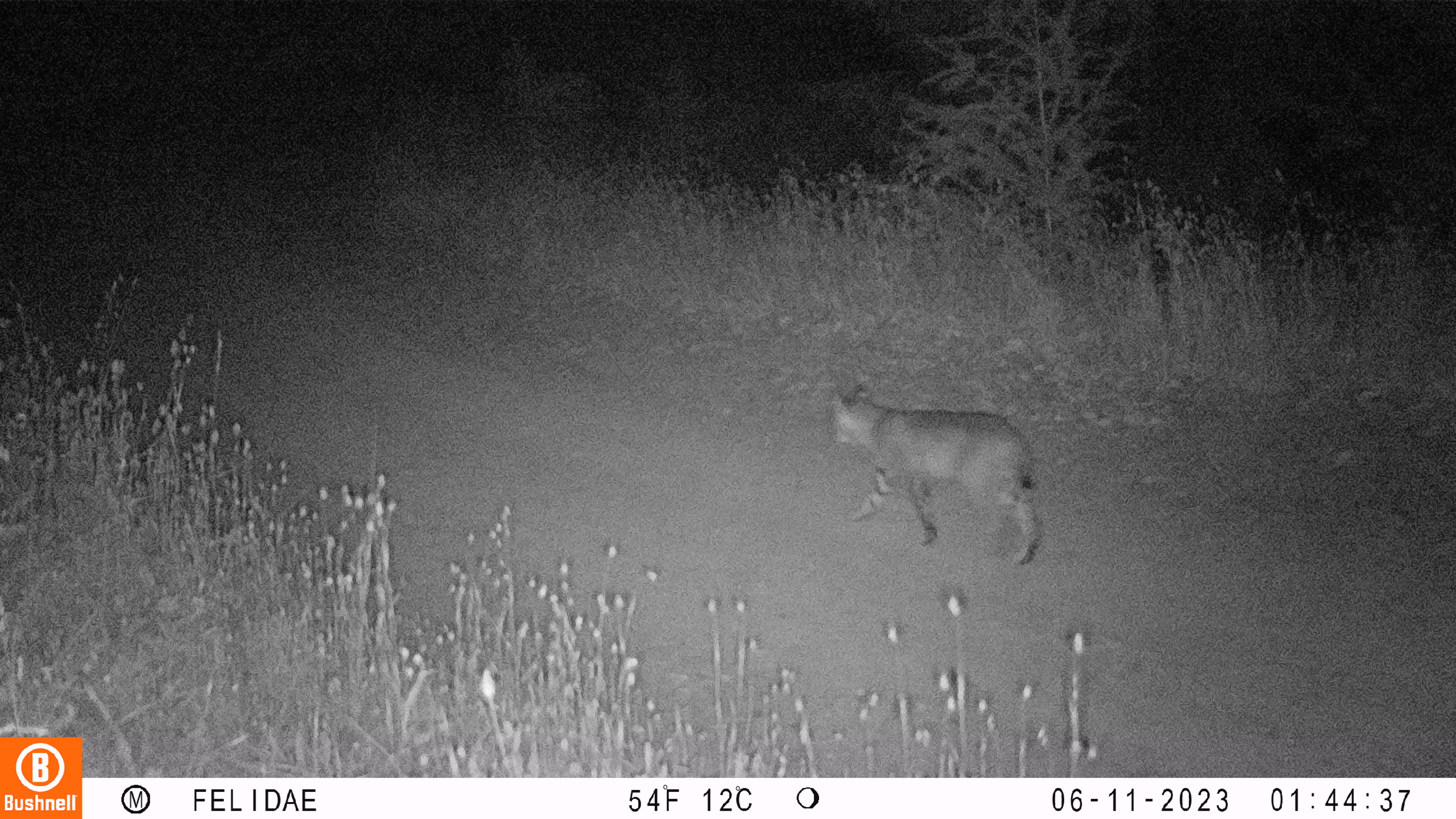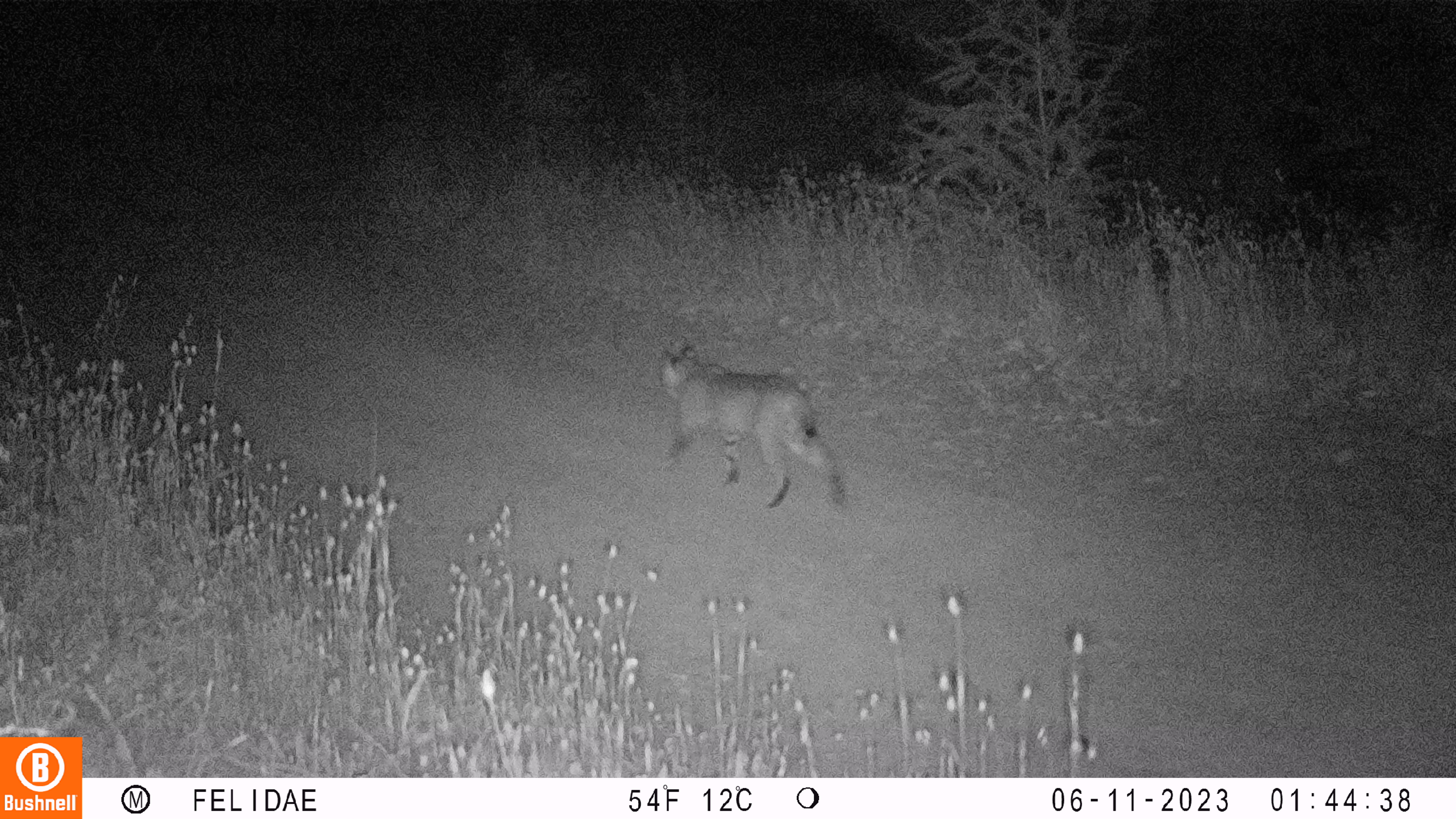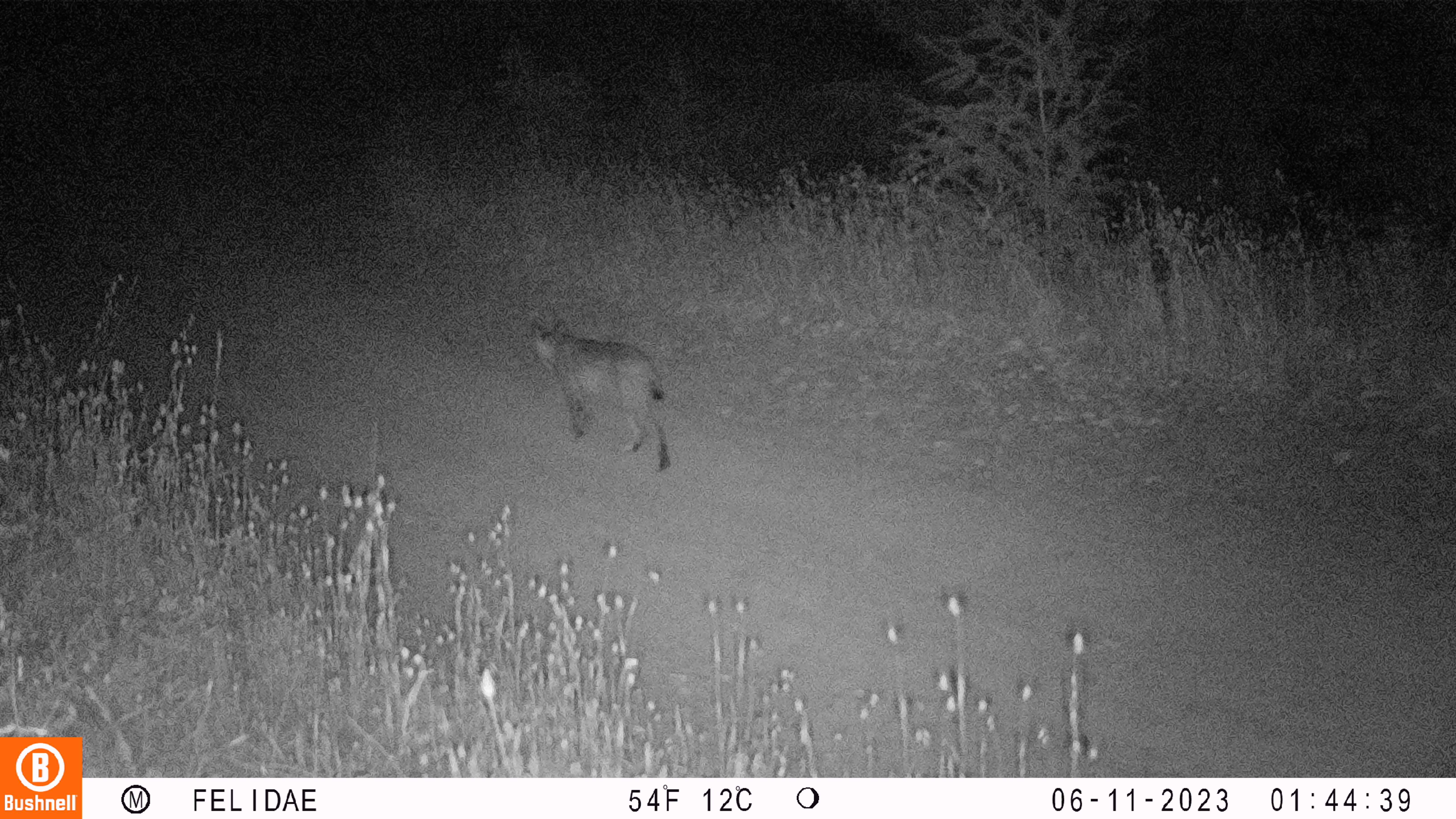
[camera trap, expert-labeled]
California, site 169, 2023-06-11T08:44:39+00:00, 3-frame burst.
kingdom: Animalia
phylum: Chordata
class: Mammalia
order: Carnivora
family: Felidae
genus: Lynx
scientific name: Lynx rufus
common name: bobcat